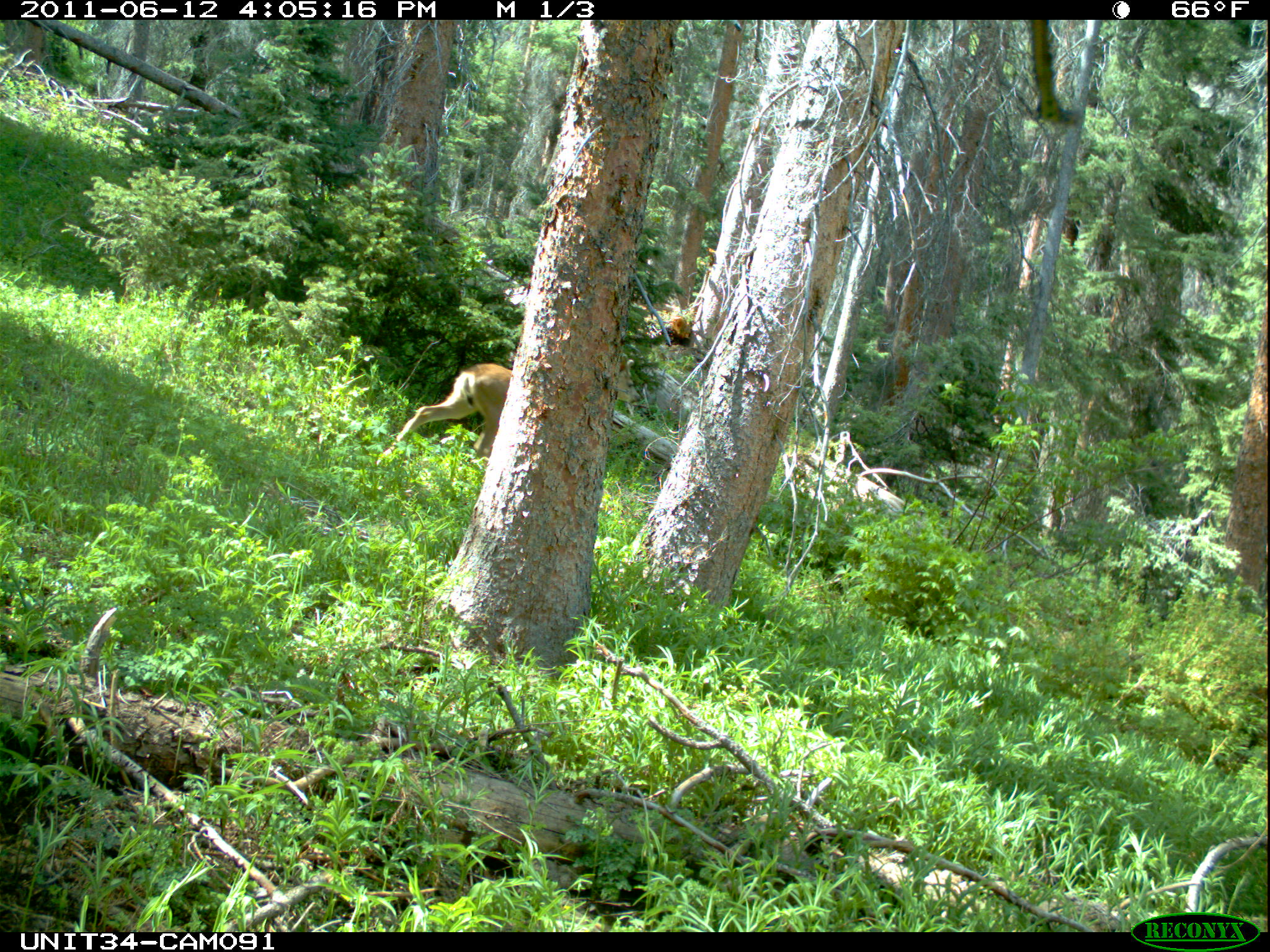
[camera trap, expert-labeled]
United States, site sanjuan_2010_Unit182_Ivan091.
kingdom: Animalia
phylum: Chordata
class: Mammalia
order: Artiodactyla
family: Cervidae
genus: Odocoileus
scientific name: Odocoileus hemionus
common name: mule deer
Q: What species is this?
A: Odocoileus hemionus (mule deer).